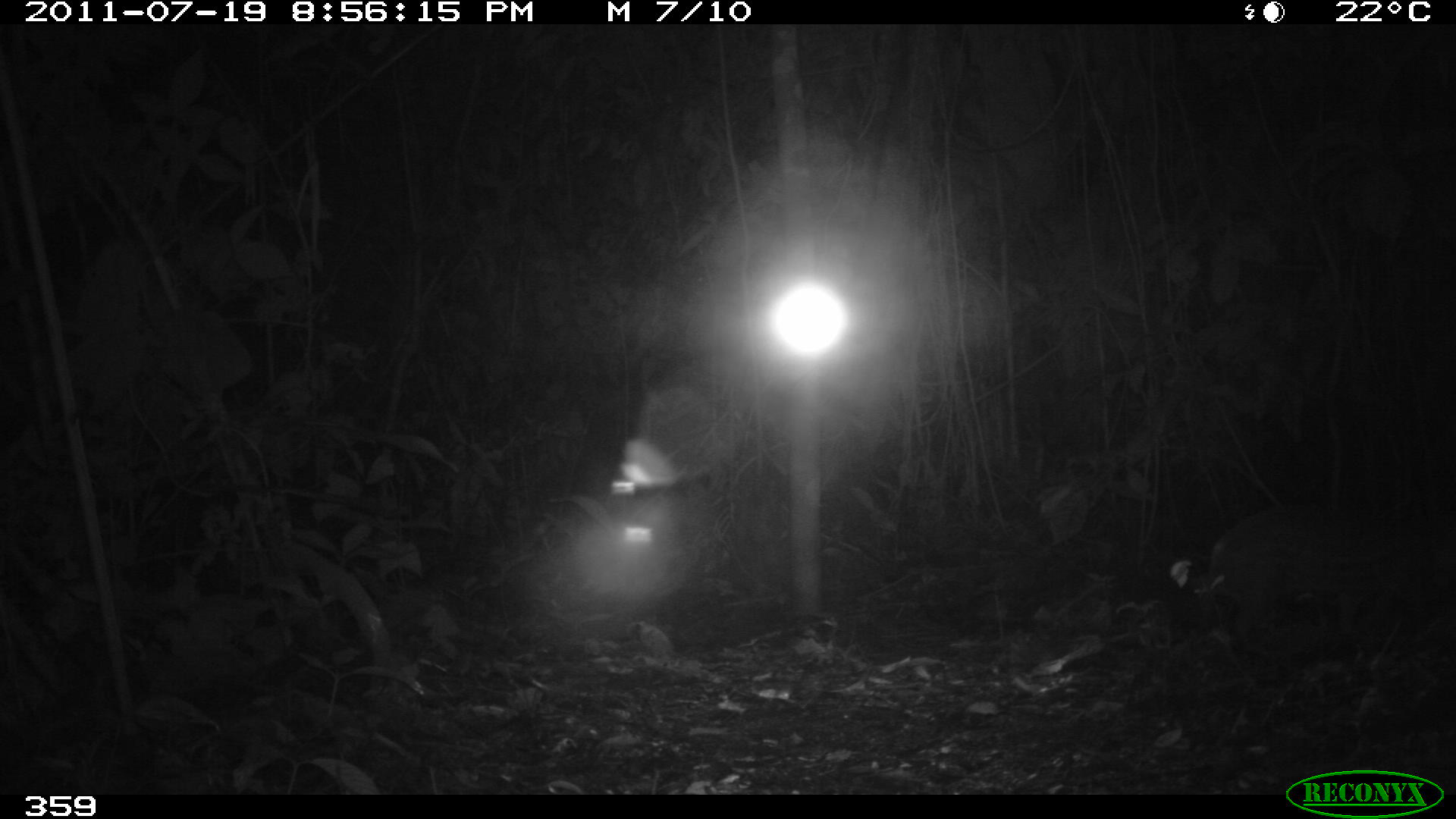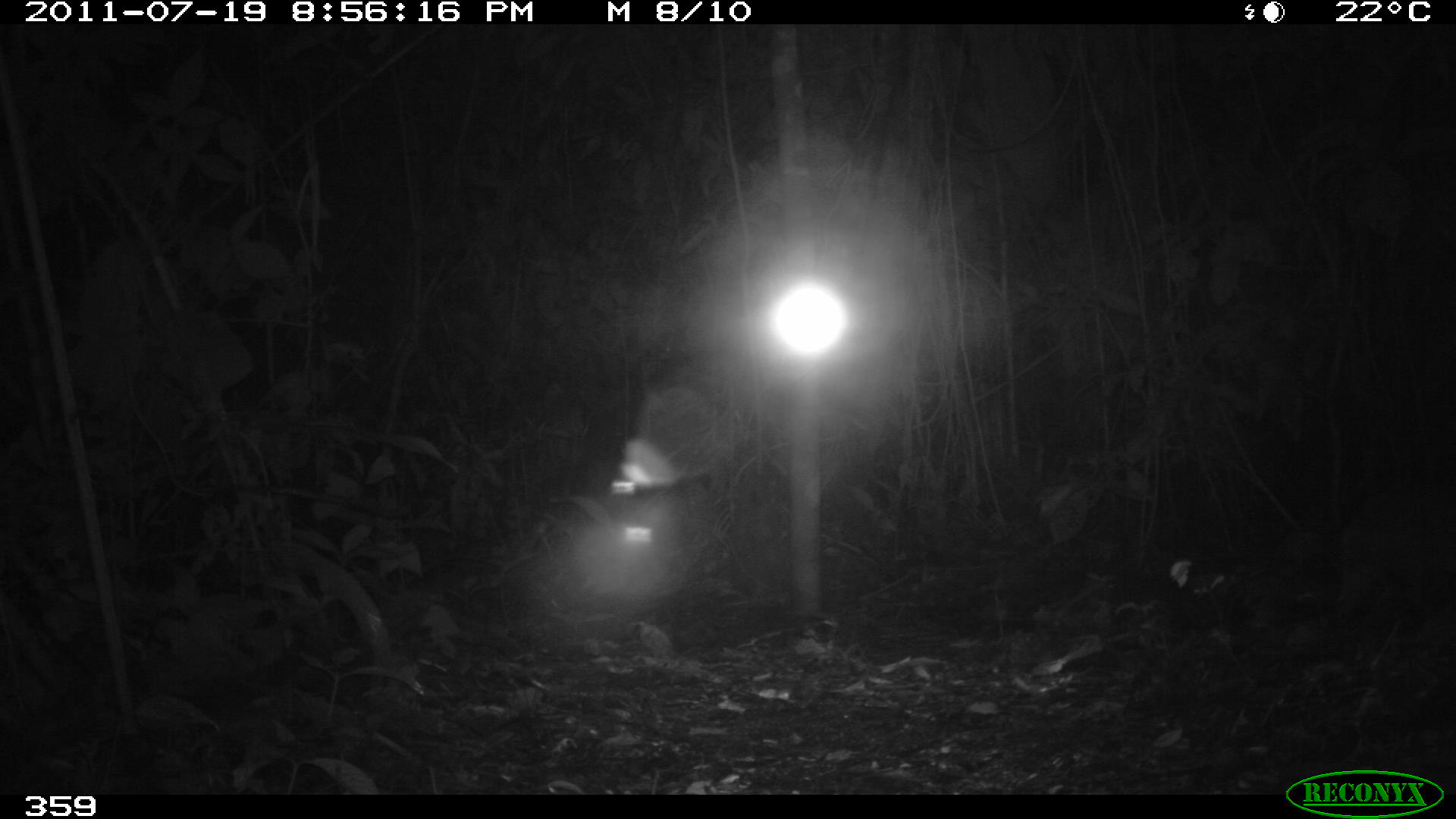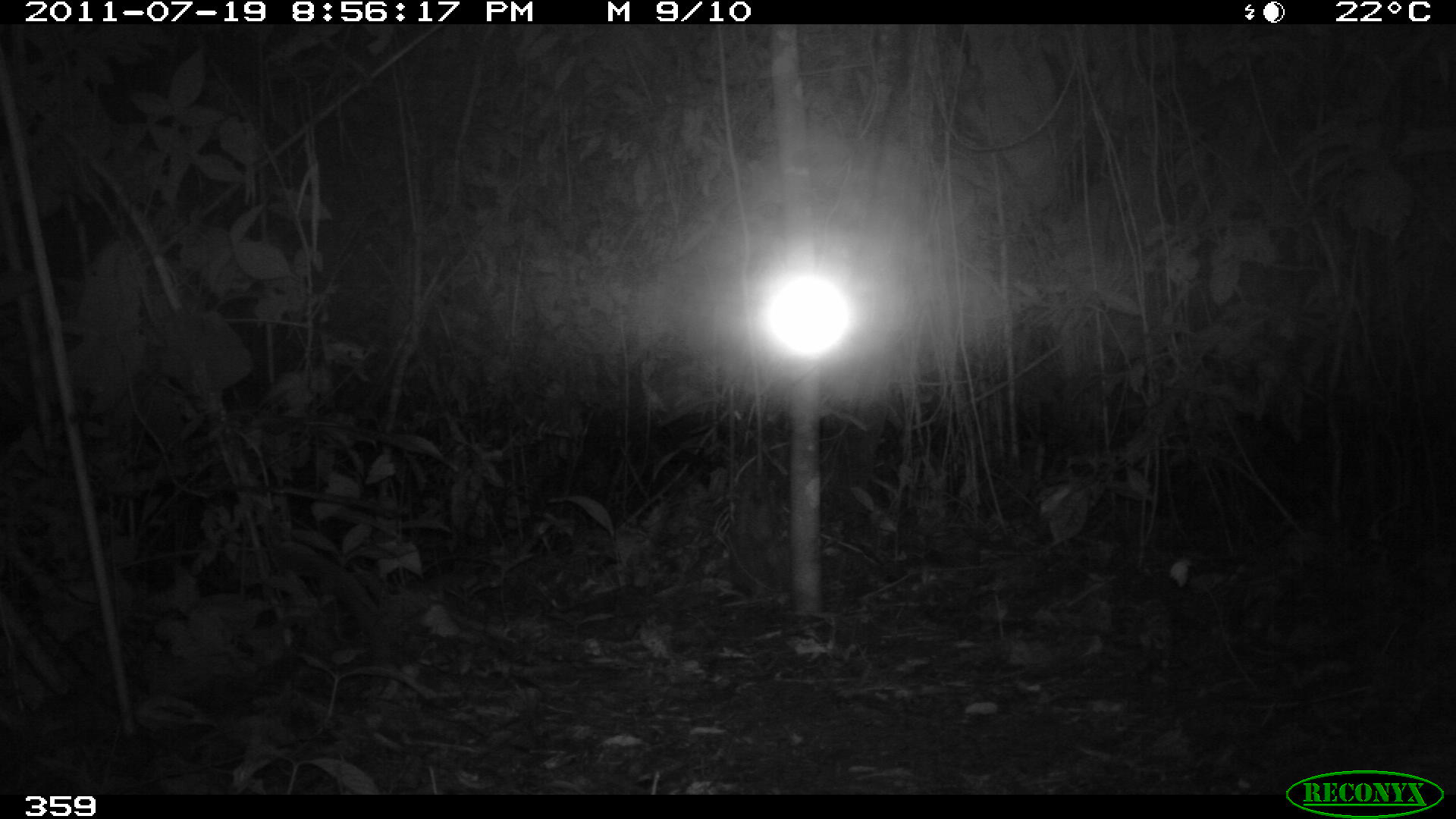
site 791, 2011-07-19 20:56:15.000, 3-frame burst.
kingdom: Animalia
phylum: Chordata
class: Mammalia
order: Rodentia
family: Cuniculidae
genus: Cuniculus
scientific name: Cuniculus paca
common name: spotted paca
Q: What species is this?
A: Cuniculus paca (spotted paca).